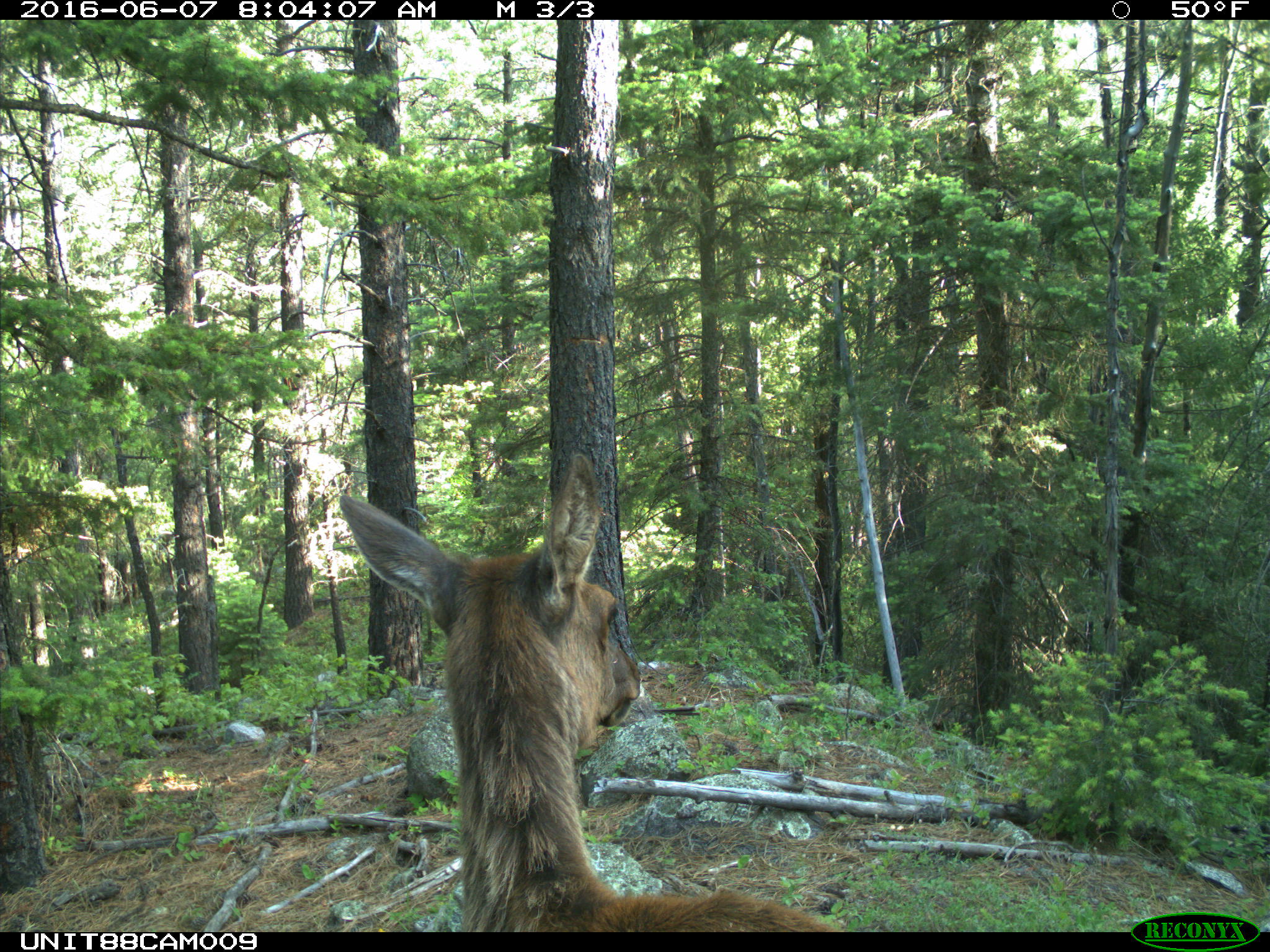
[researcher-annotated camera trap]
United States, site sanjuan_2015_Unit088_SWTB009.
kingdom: Animalia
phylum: Chordata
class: Mammalia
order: Artiodactyla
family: Cervidae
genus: Cervus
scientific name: Cervus elaphus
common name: red deer